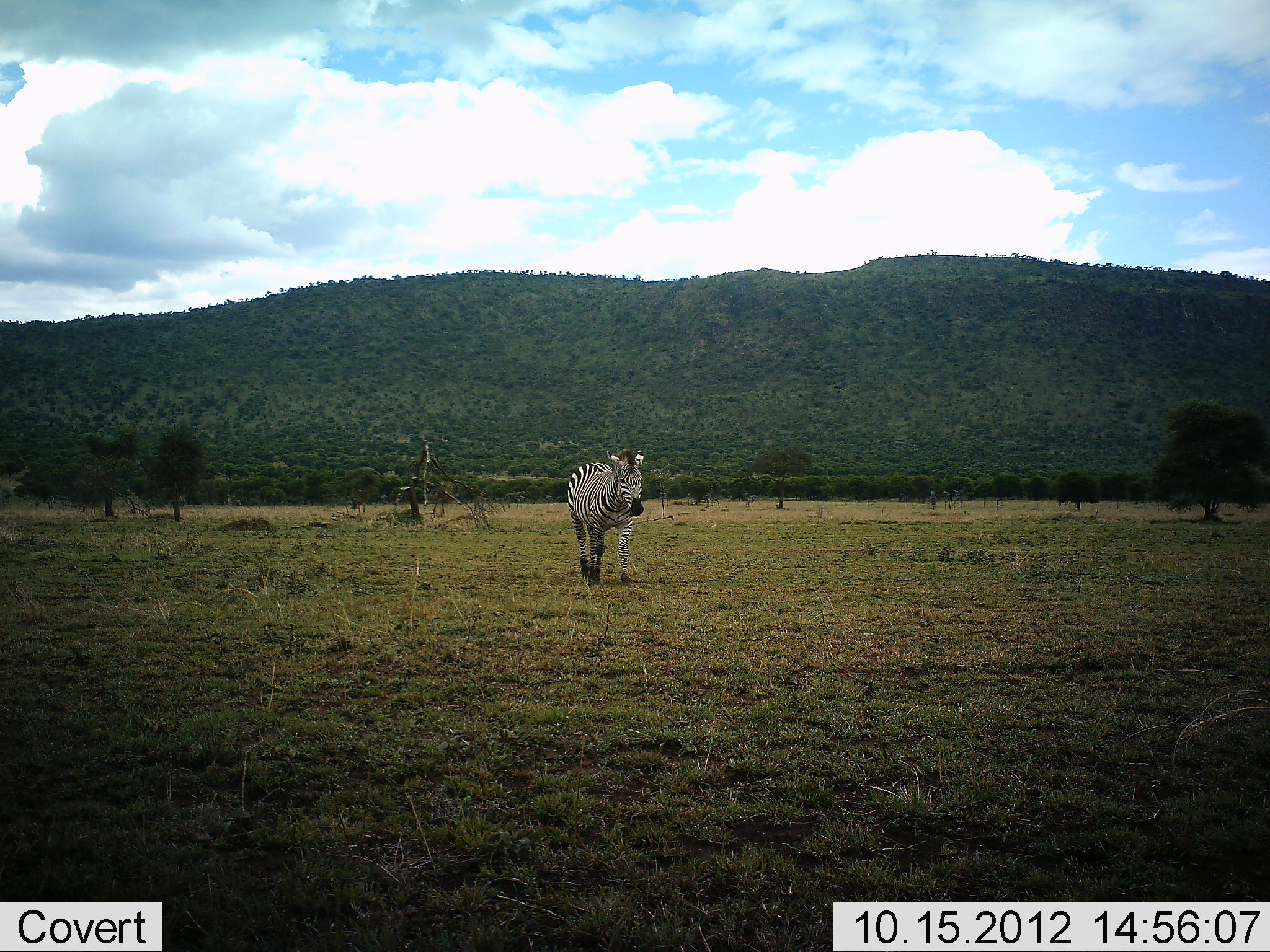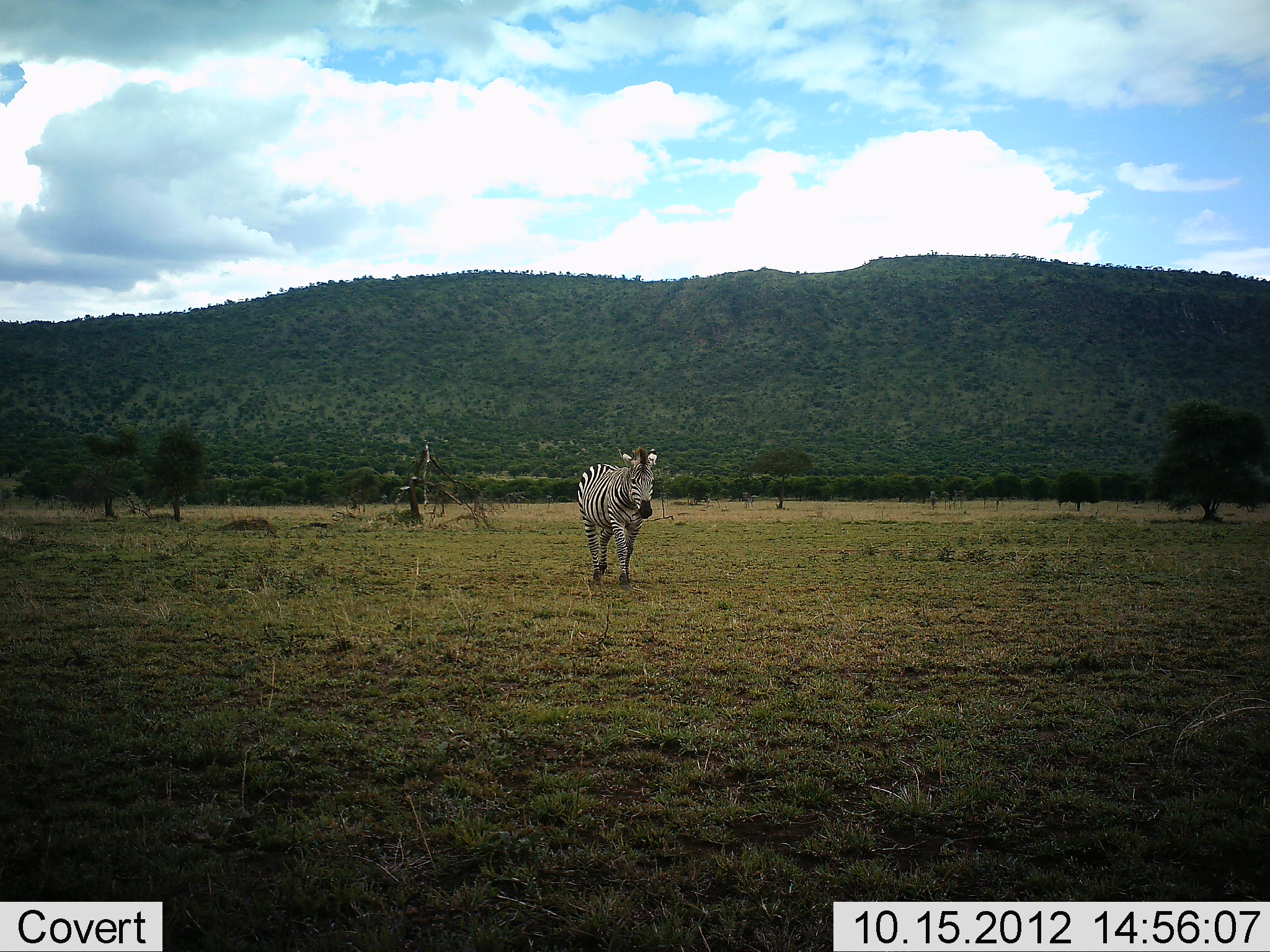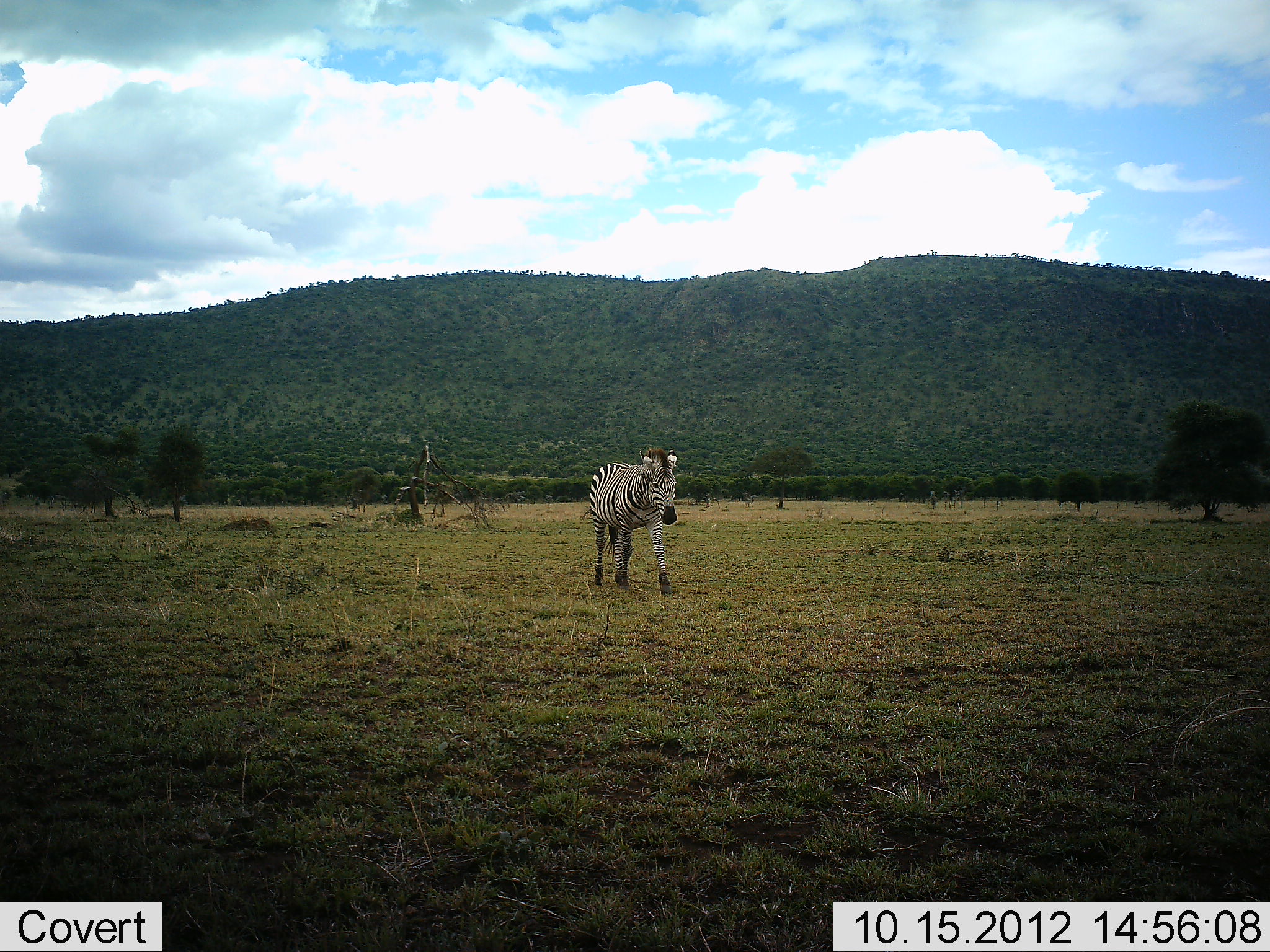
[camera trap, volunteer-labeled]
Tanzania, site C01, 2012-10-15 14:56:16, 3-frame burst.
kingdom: Animalia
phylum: Chordata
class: Mammalia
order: Perissodactyla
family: Equidae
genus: Equus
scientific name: Equus quagga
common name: plains zebra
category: zebra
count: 1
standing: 0%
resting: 0%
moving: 100%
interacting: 0%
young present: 0%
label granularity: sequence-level